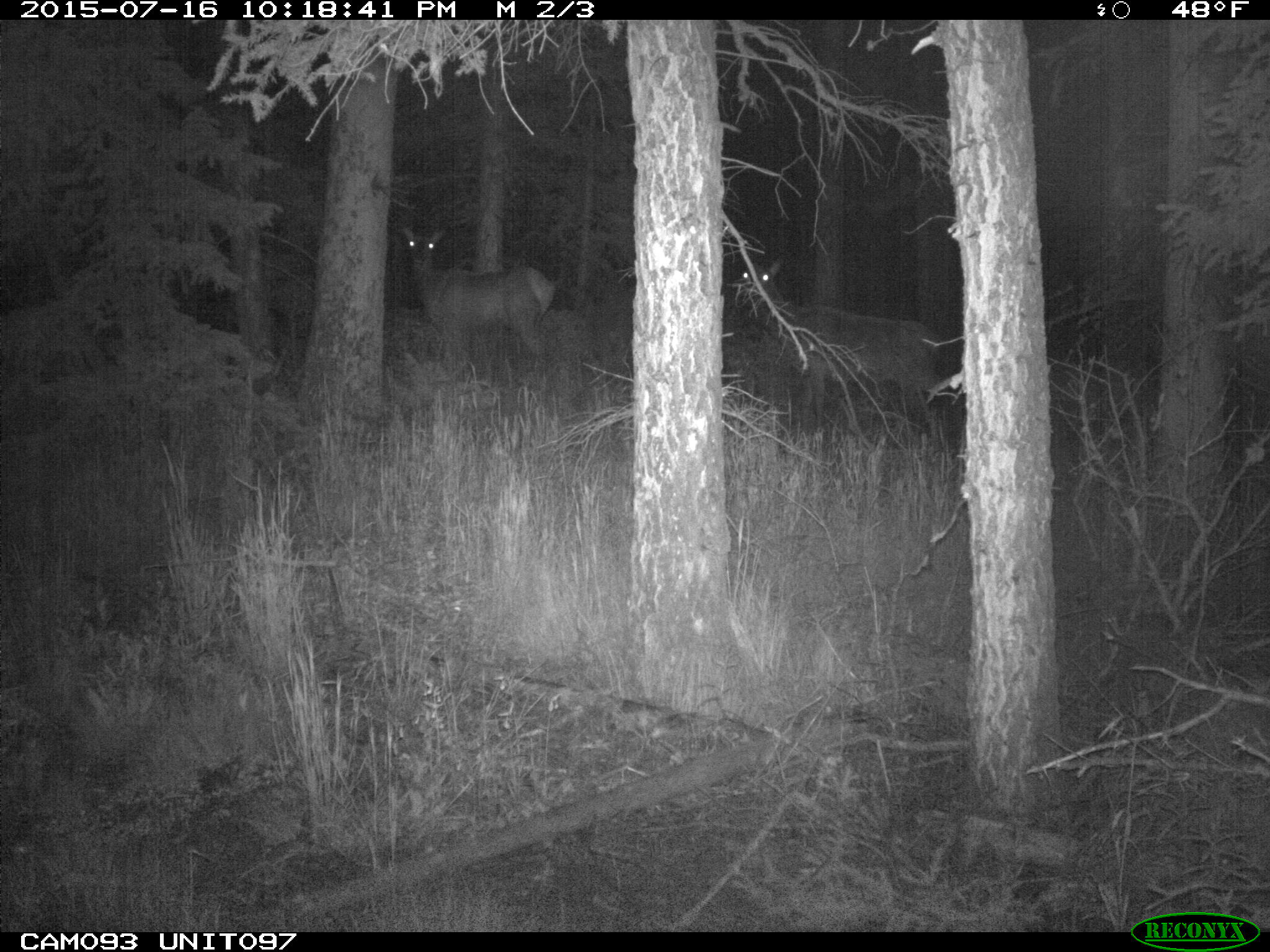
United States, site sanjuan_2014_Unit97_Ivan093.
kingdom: Animalia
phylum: Chordata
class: Mammalia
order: Artiodactyla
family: Cervidae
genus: Cervus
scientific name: Cervus elaphus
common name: red deer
Cervus elaphus (red deer).